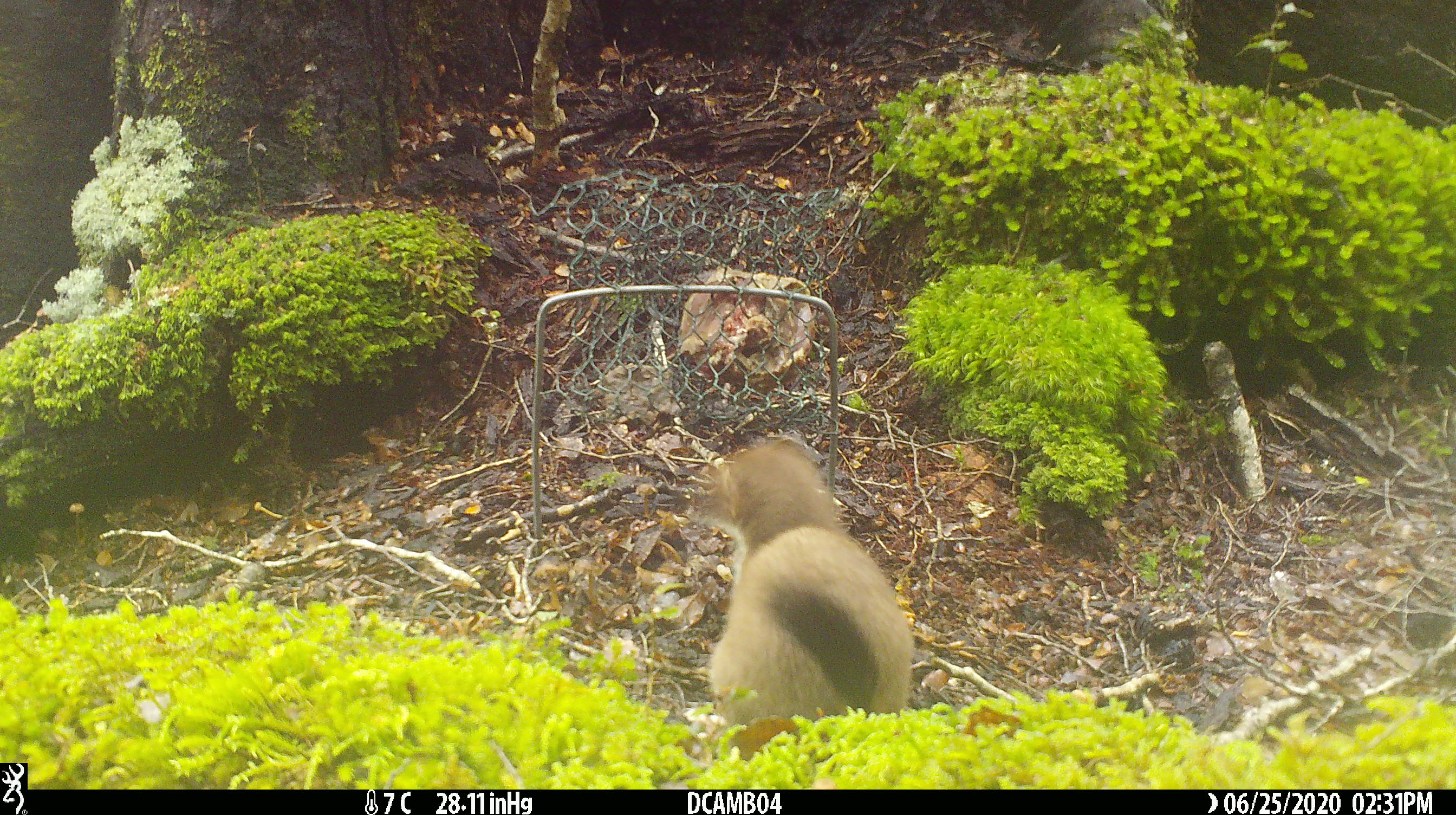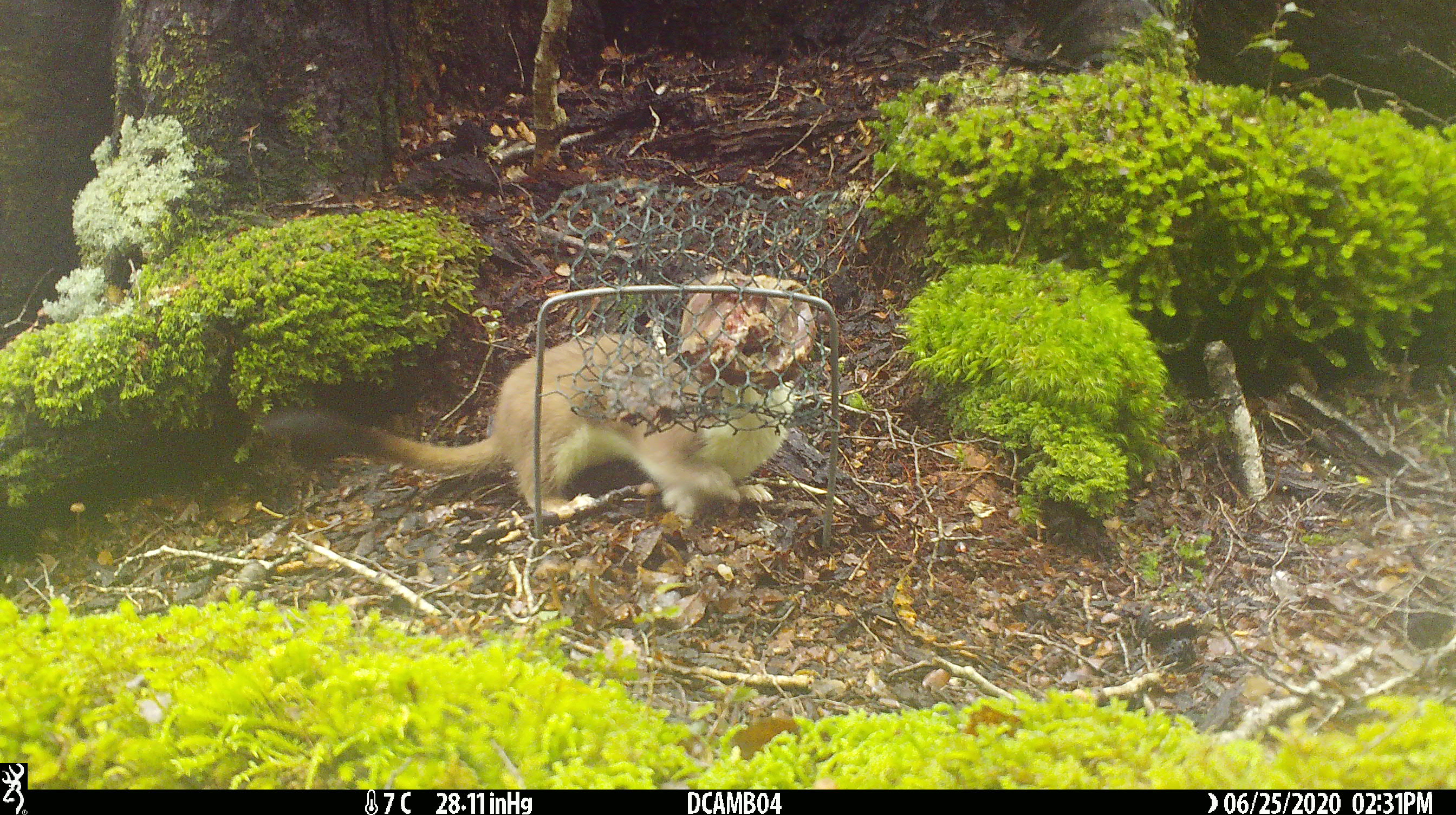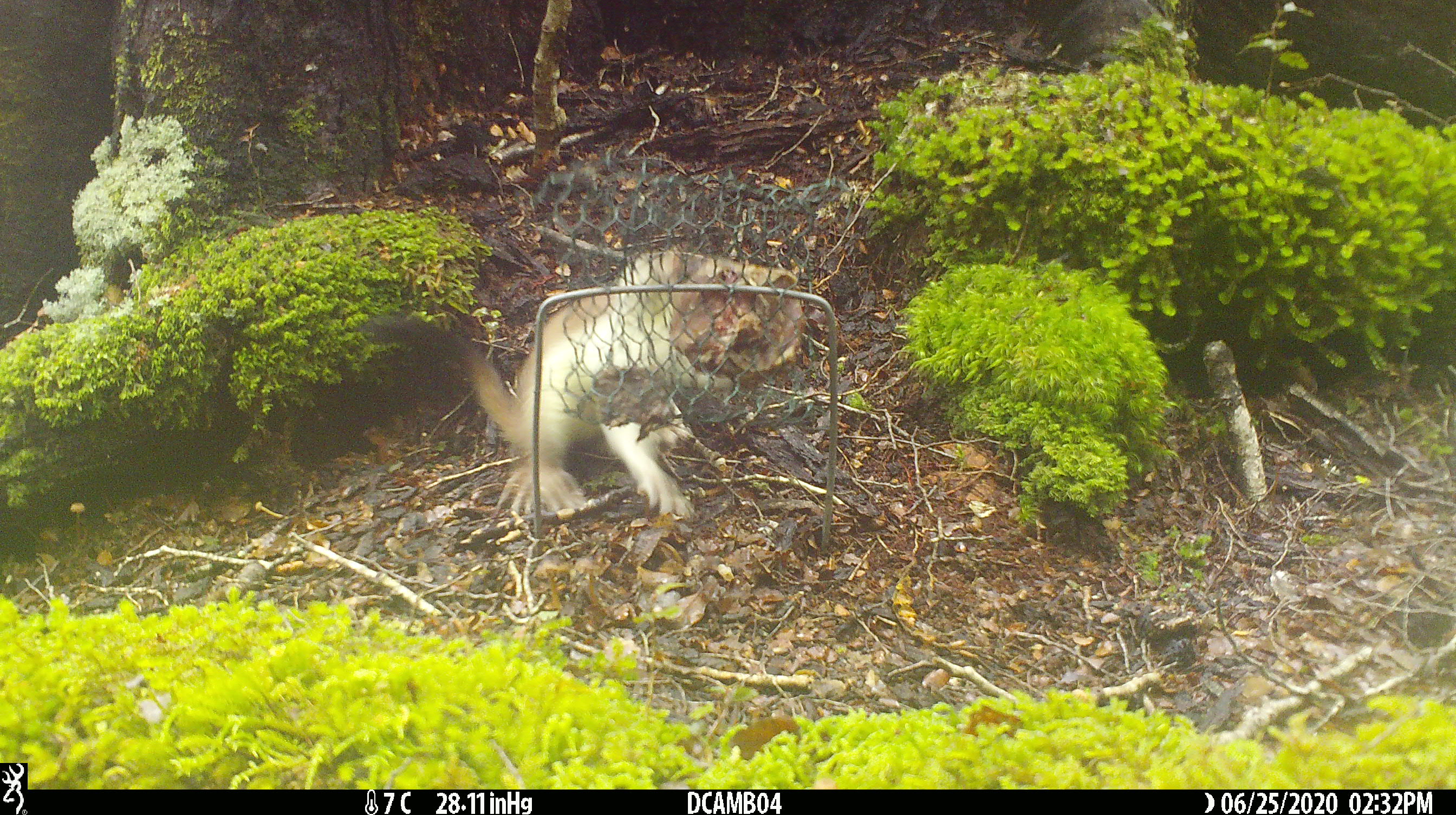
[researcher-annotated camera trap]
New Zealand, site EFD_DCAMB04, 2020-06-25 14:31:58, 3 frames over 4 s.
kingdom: Animalia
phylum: Chordata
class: Mammalia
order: Carnivora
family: Mustelidae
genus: Mustela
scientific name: Mustela erminea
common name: stoat